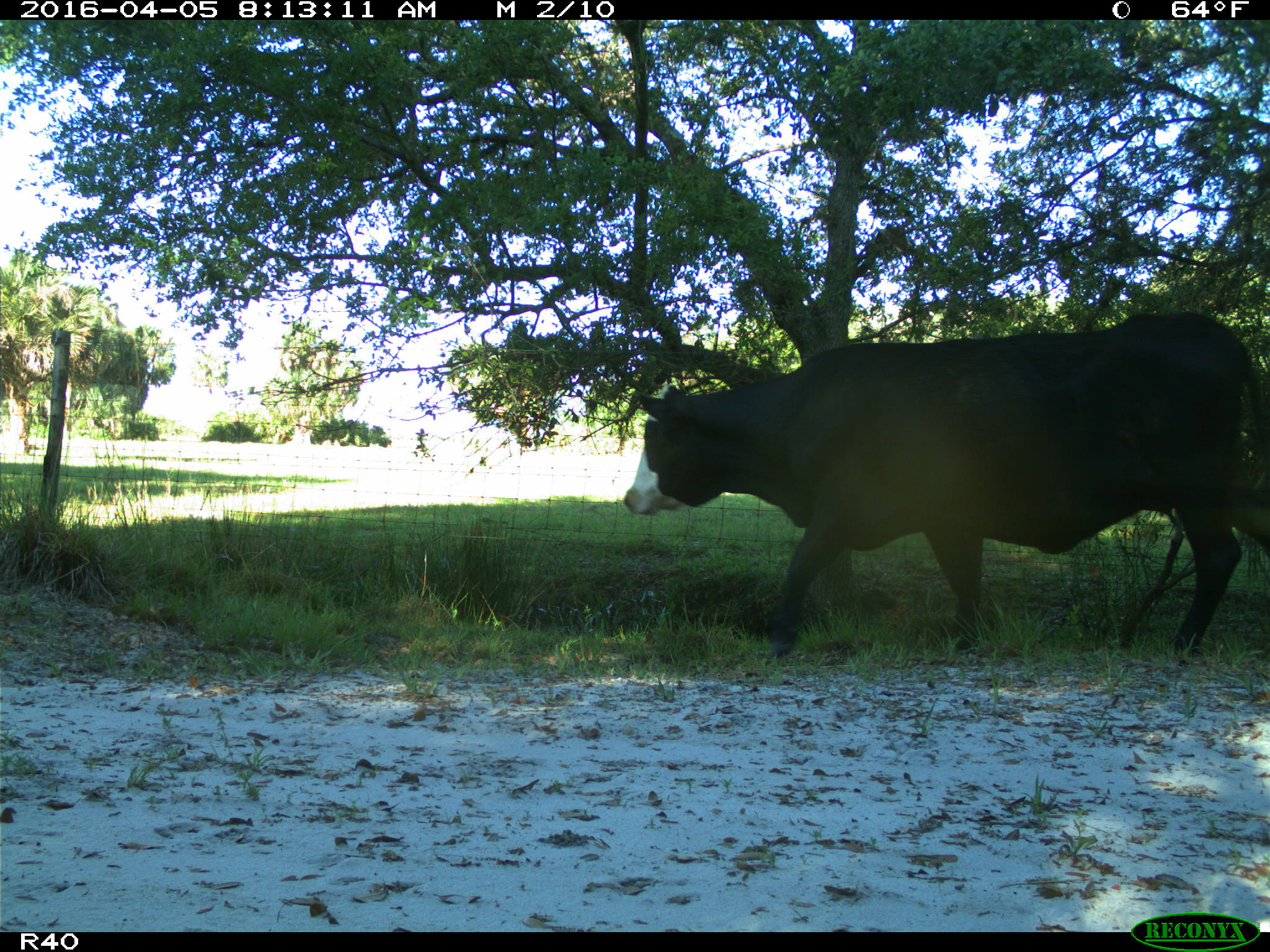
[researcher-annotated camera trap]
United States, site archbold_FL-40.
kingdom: Animalia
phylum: Chordata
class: Mammalia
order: Artiodactyla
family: Bovidae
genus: Bos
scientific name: Bos taurus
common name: domestic cow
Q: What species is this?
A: Bos taurus (domestic cow).